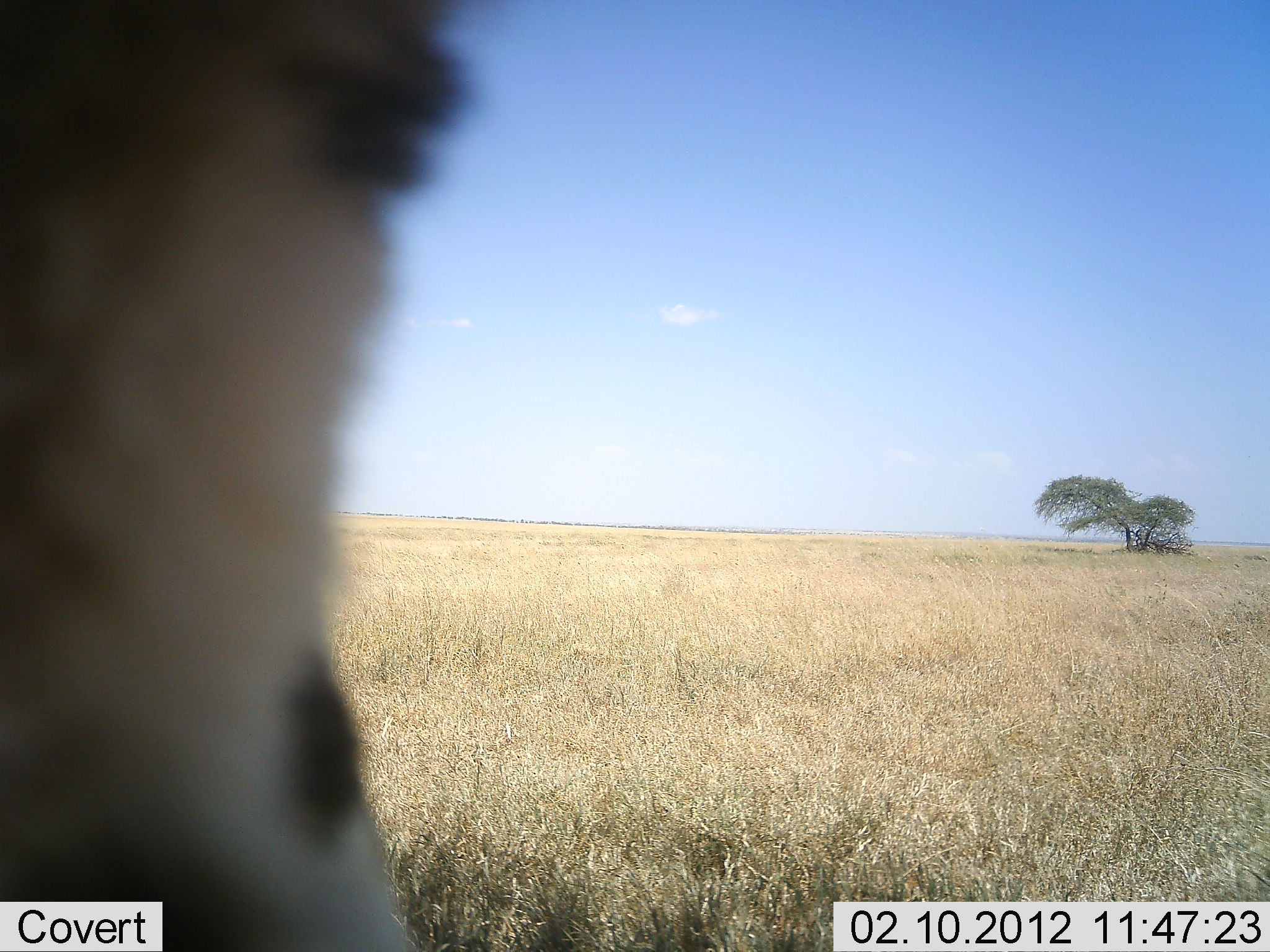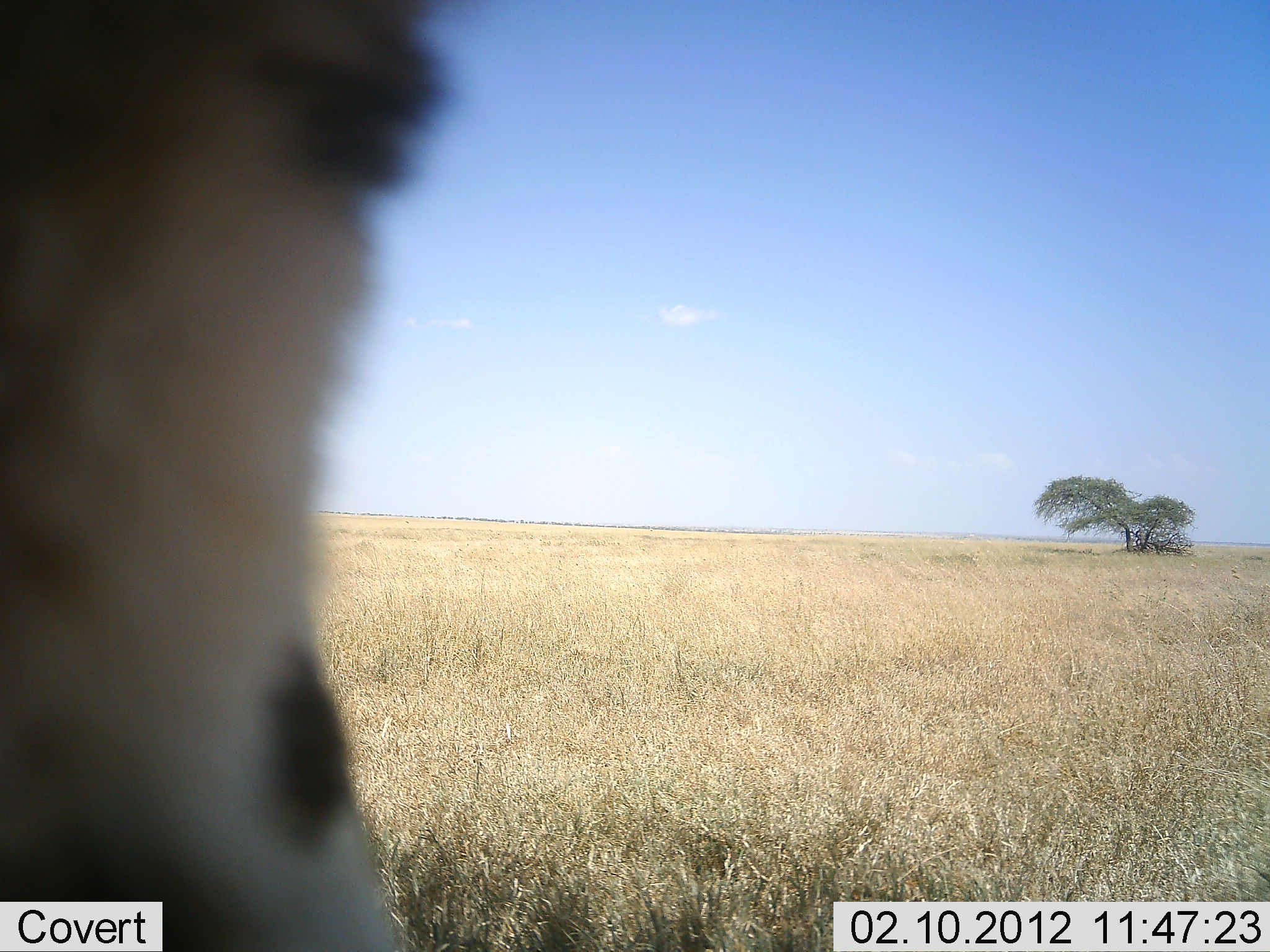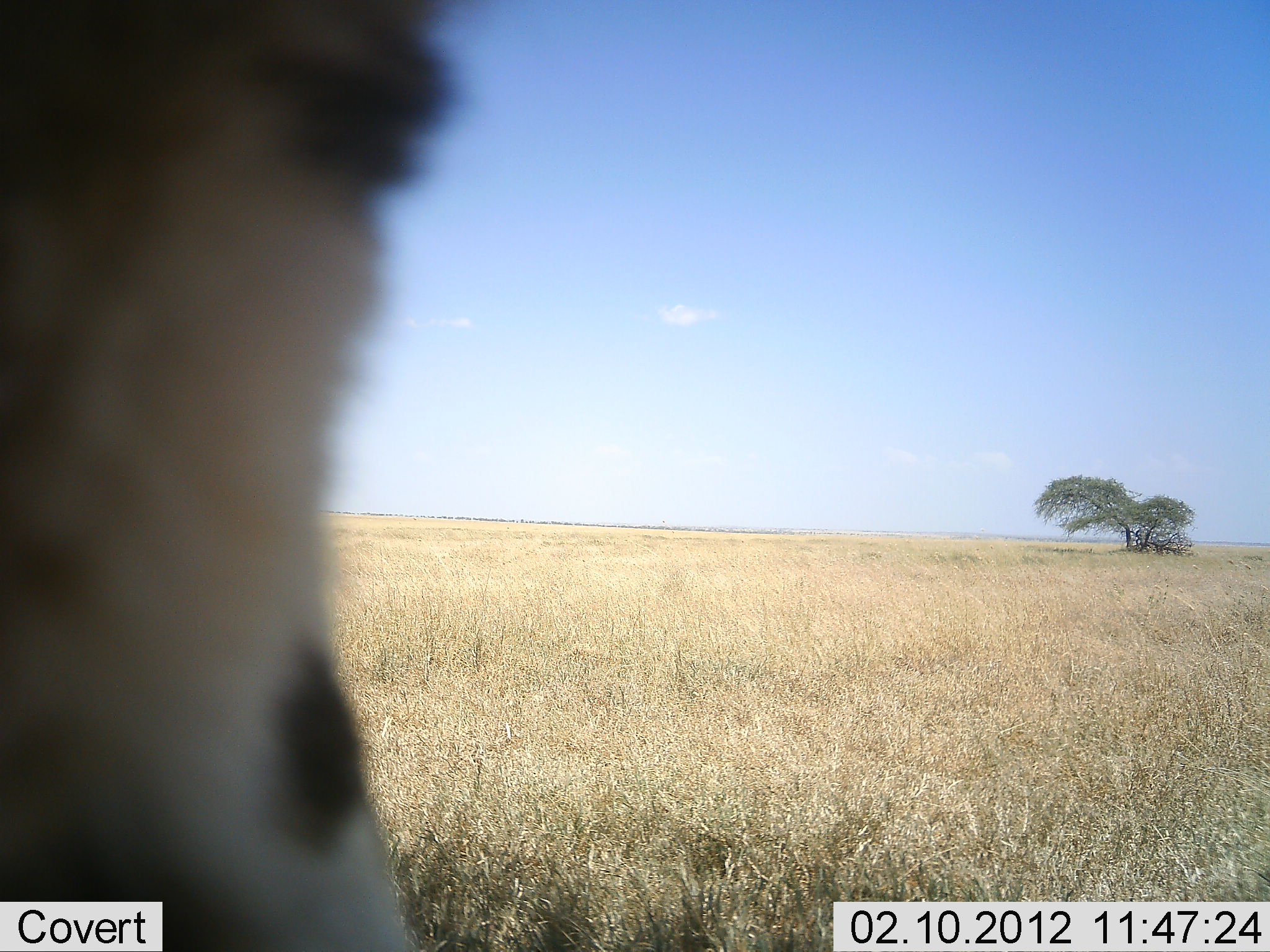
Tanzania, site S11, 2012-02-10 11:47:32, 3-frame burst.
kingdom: Animalia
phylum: Chordata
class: Mammalia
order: Carnivora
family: Felidae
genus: Acinonyx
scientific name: Acinonyx jubatus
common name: cheetah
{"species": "cheetah (Acinonyx jubatus)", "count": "1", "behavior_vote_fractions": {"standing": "40%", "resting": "60%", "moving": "0%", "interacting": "0%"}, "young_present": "0%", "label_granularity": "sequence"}